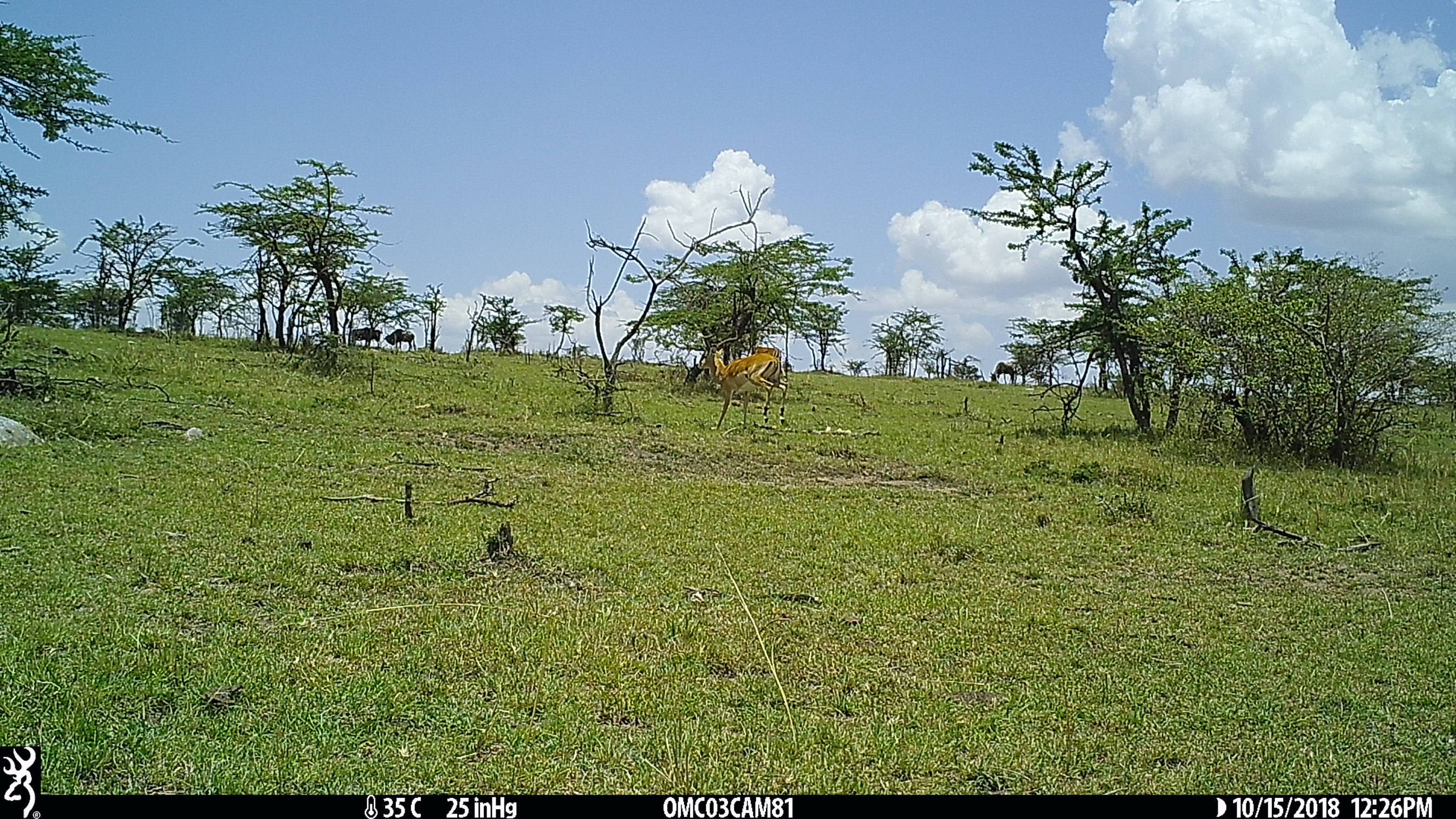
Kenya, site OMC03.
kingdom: Animalia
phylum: Chordata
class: Mammalia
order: Artiodactyla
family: Bovidae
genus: Aepyceros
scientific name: Aepyceros melampus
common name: impala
Impala (Aepyceros melampus).